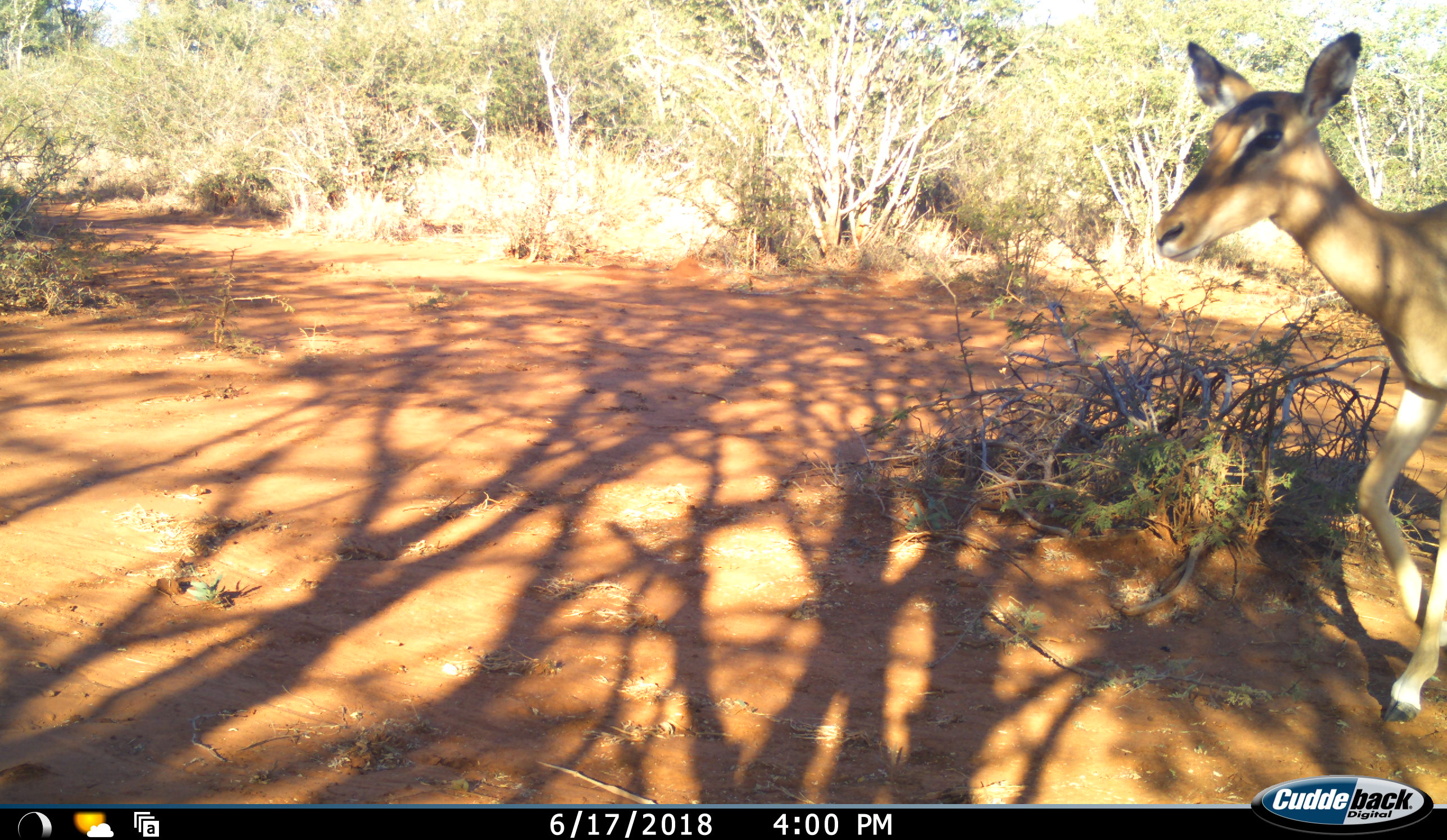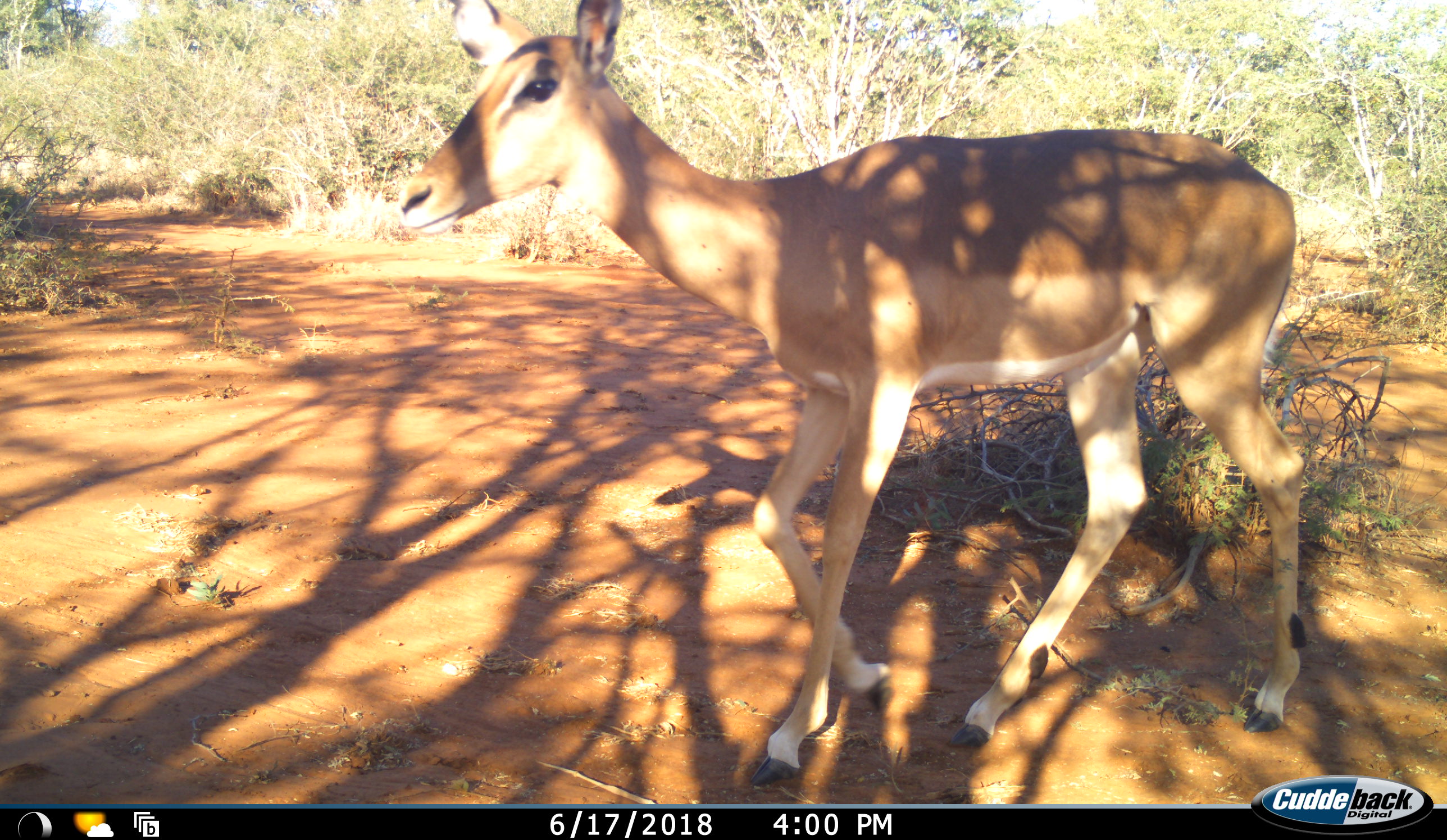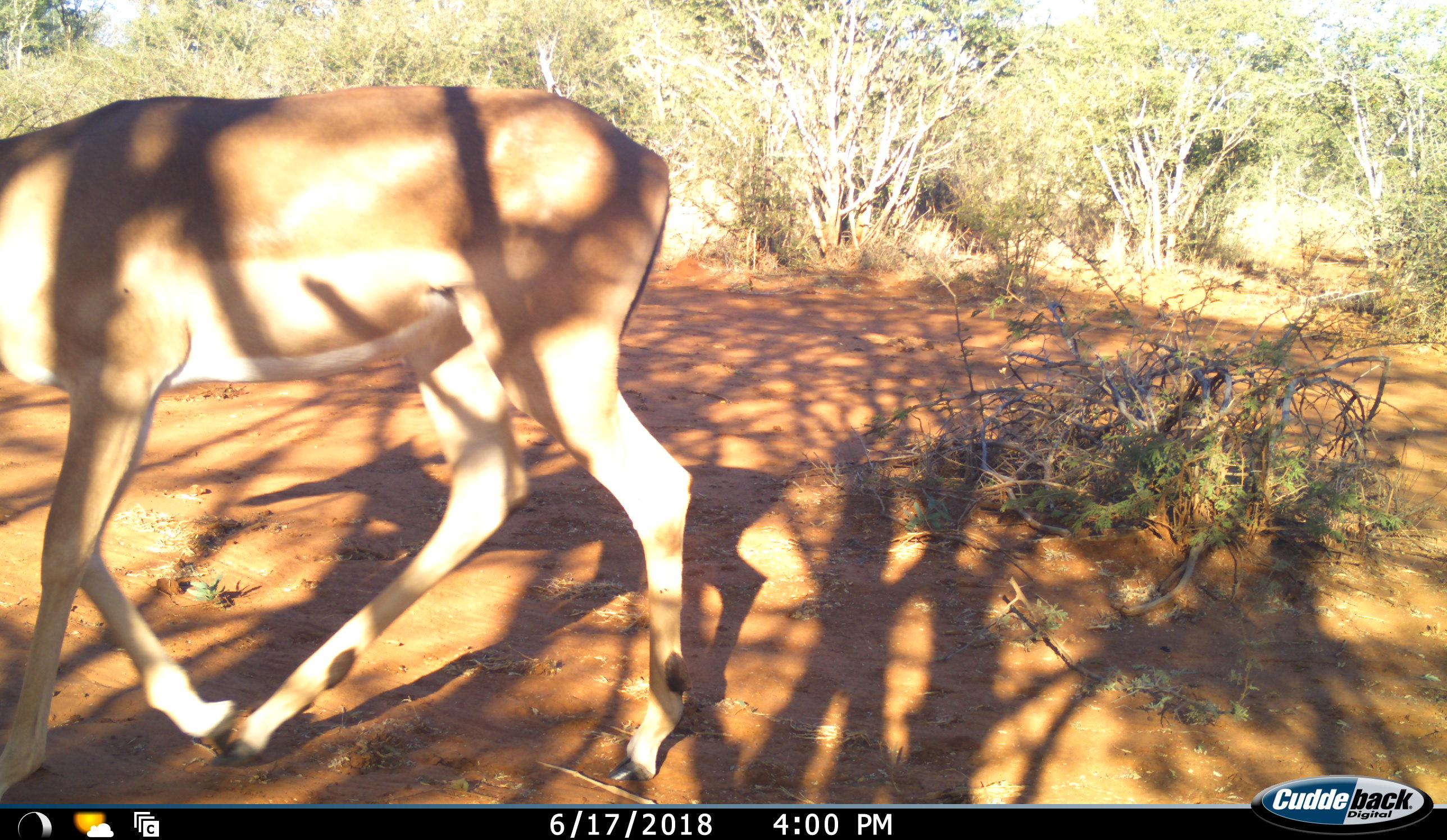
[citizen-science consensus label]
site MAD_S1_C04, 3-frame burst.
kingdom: Animalia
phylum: Chordata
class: Mammalia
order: Artiodactyla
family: Bovidae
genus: Aepyceros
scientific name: Aepyceros melampus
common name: impala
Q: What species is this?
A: Impala (Aepyceros melampus).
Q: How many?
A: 1.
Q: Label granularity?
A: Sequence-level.